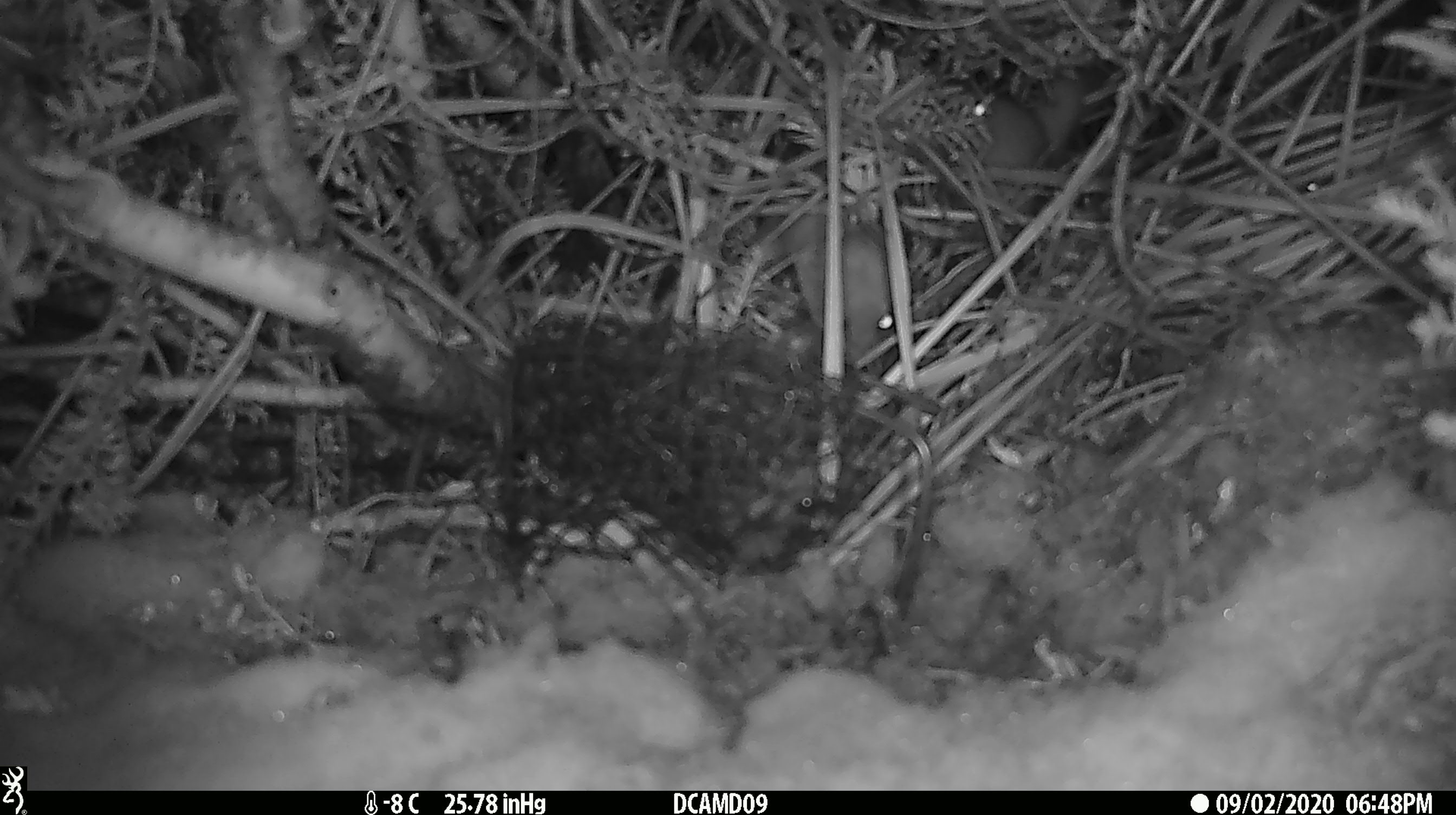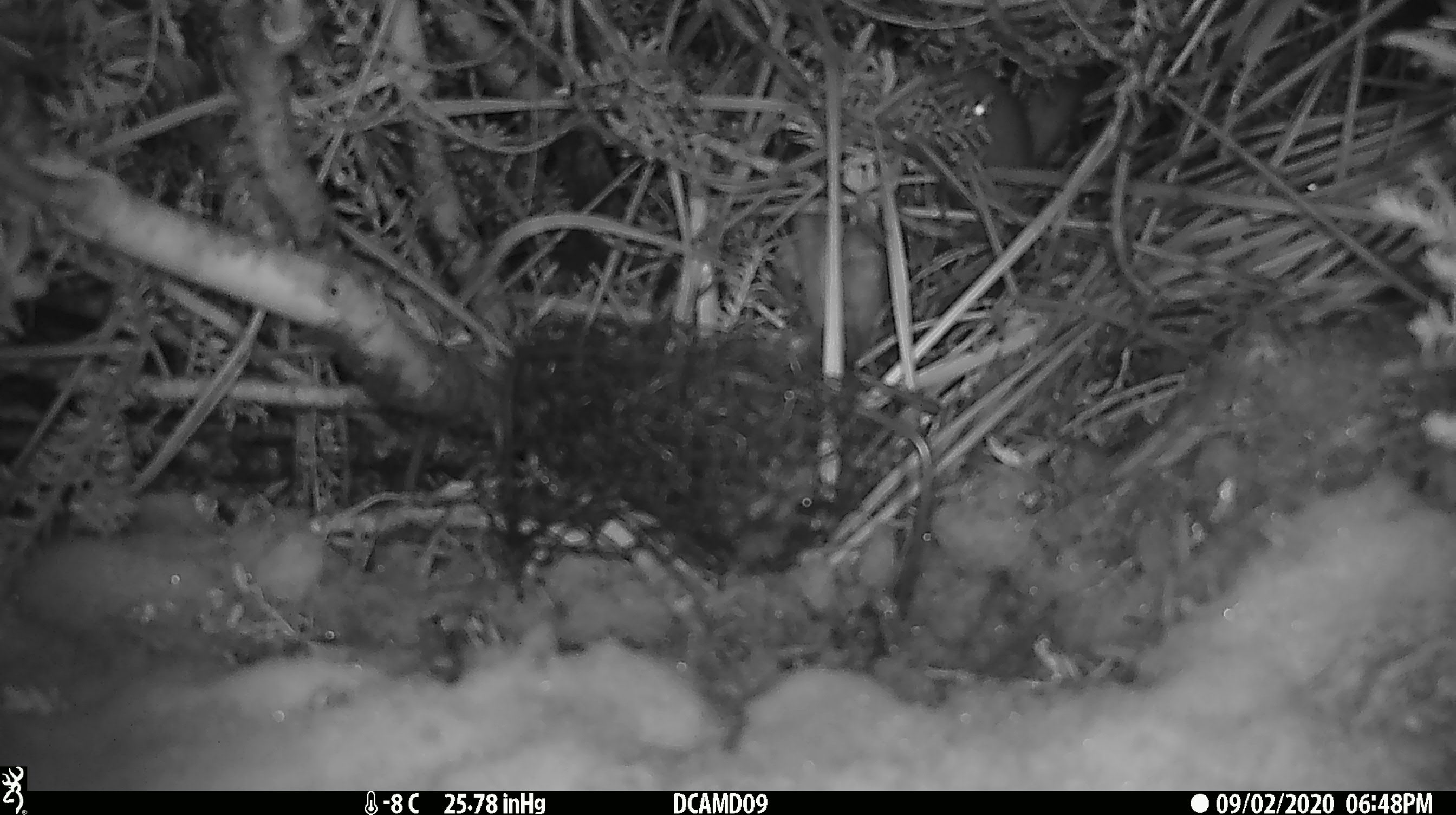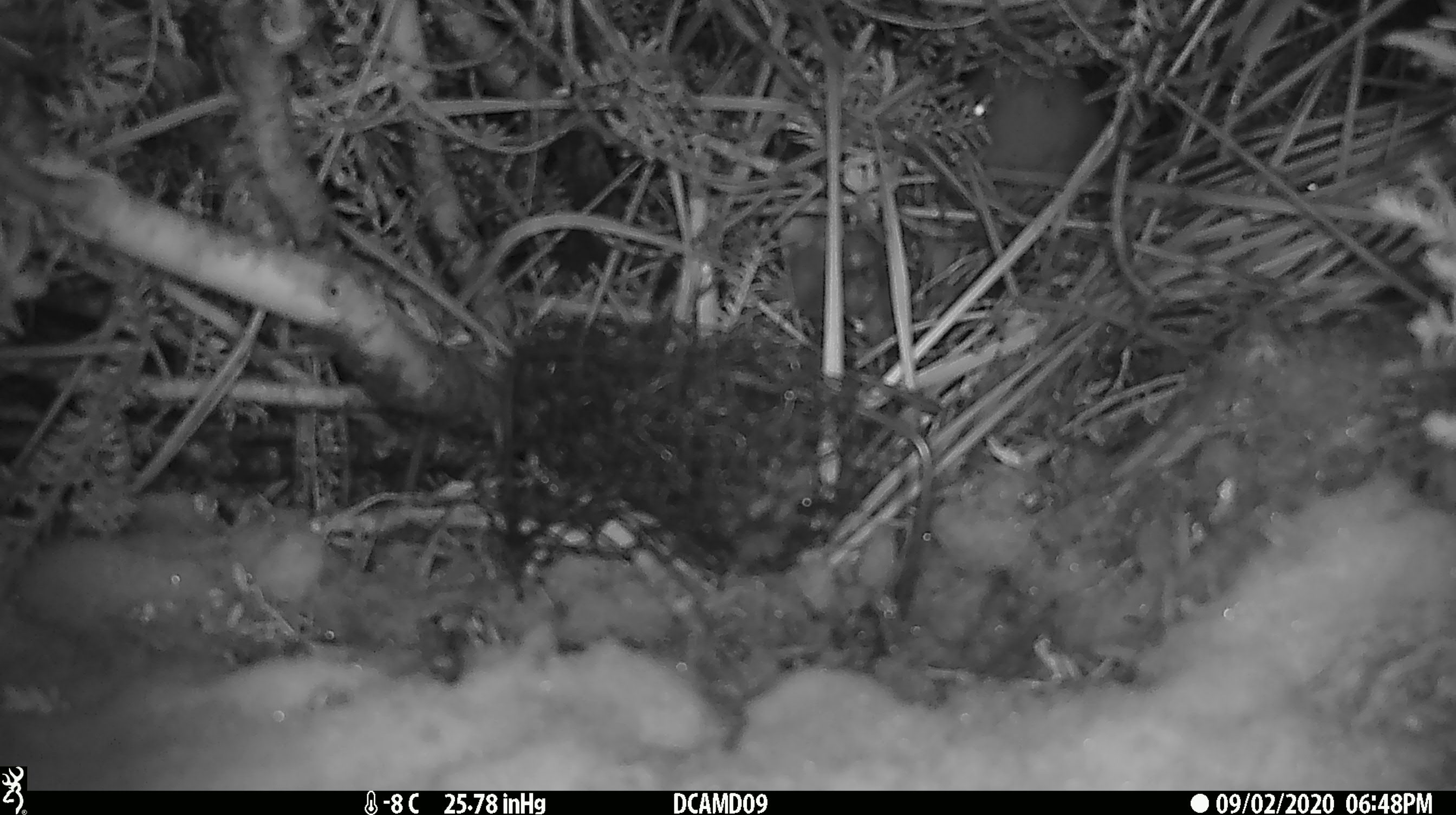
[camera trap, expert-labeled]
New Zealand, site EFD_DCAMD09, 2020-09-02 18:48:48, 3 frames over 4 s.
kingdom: Animalia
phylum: Chordata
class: Mammalia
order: Carnivora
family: Mustelidae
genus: Mustela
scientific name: Mustela erminea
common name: stoat